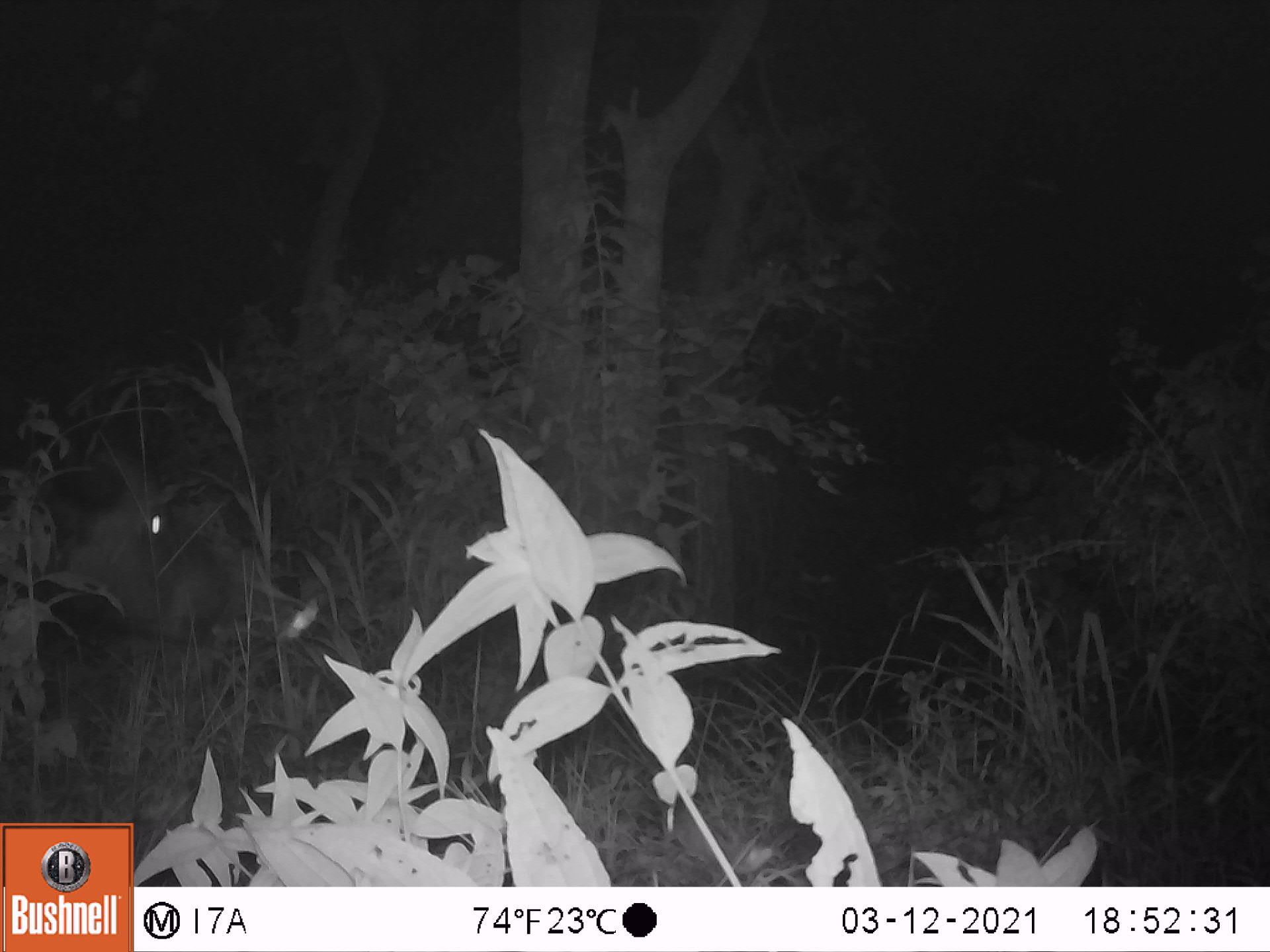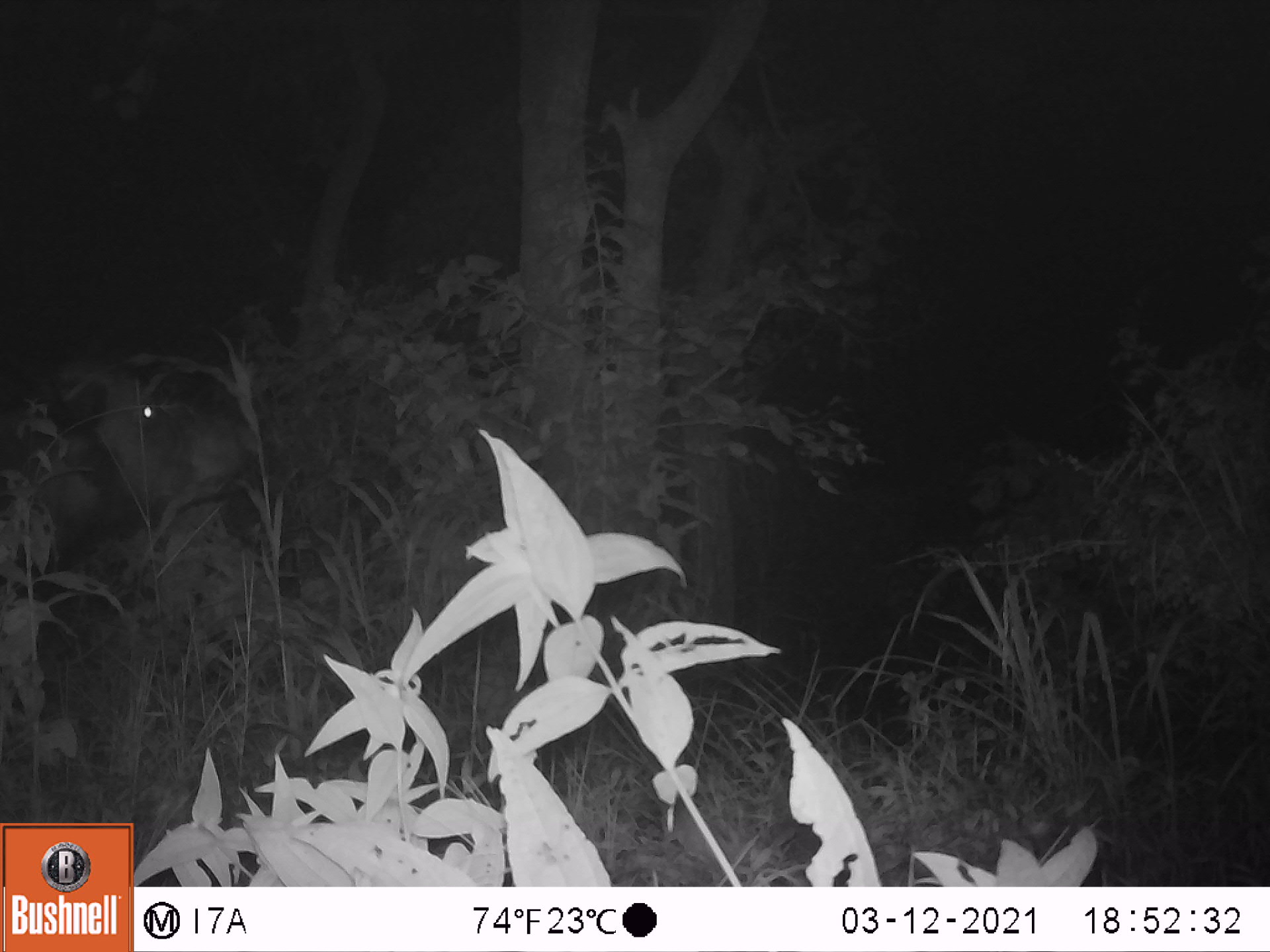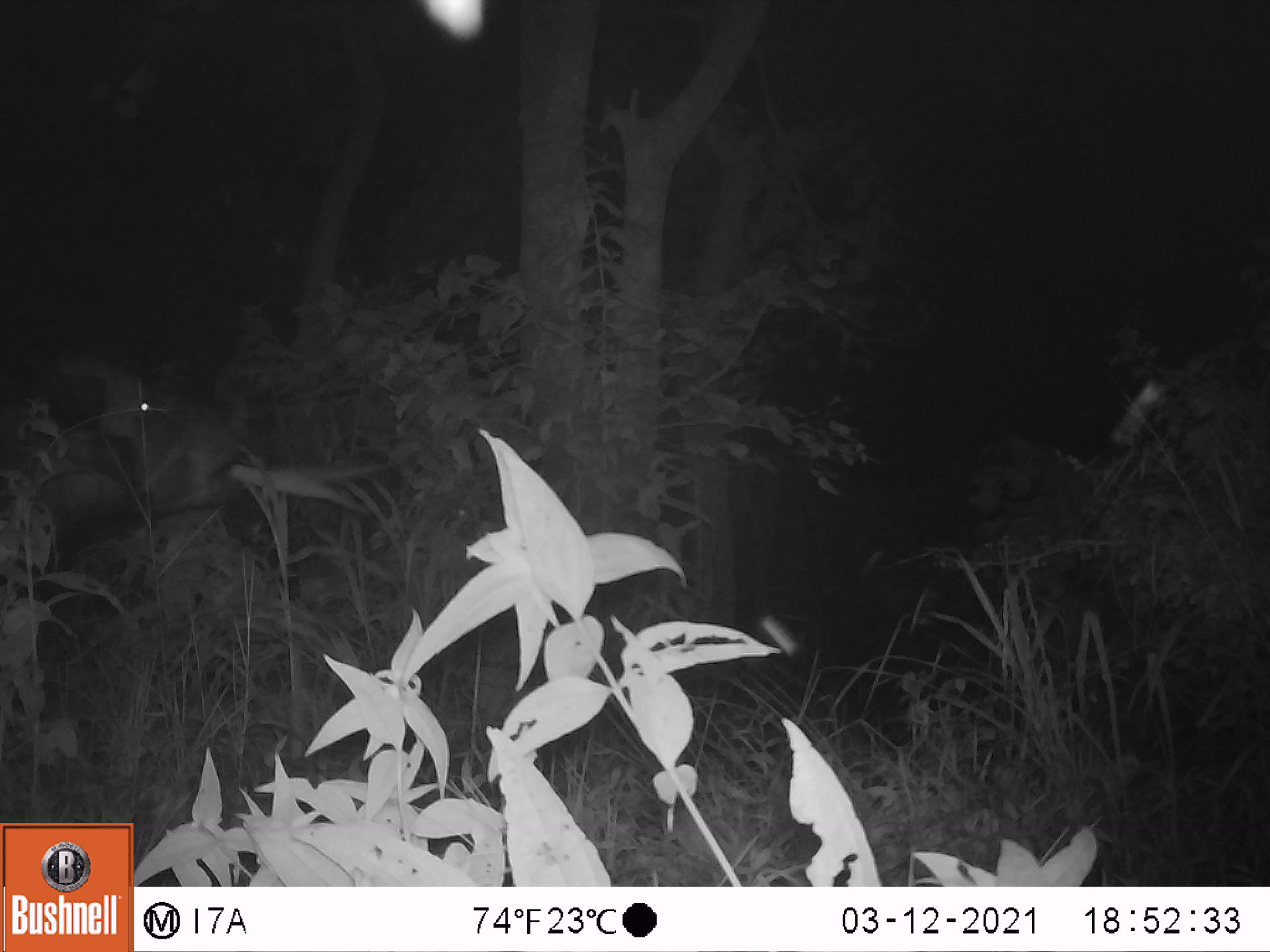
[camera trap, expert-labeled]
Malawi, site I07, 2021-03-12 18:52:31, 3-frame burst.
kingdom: Animalia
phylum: Chordata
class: Mammalia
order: Artiodactyla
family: Bovidae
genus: Syncerus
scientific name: Syncerus caffer caffer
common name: cape buffalo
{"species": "cape buffalo (Syncerus caffer caffer)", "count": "1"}